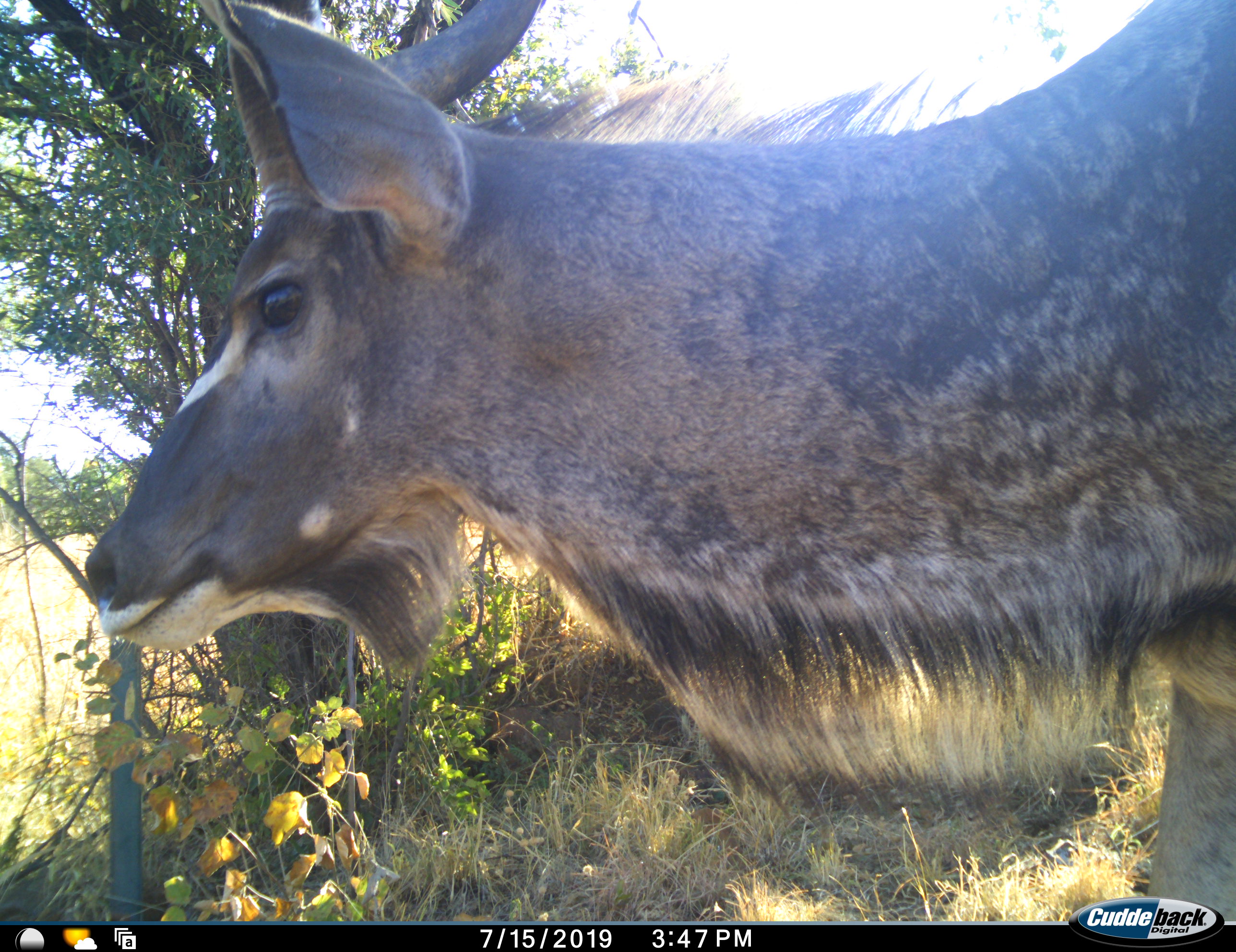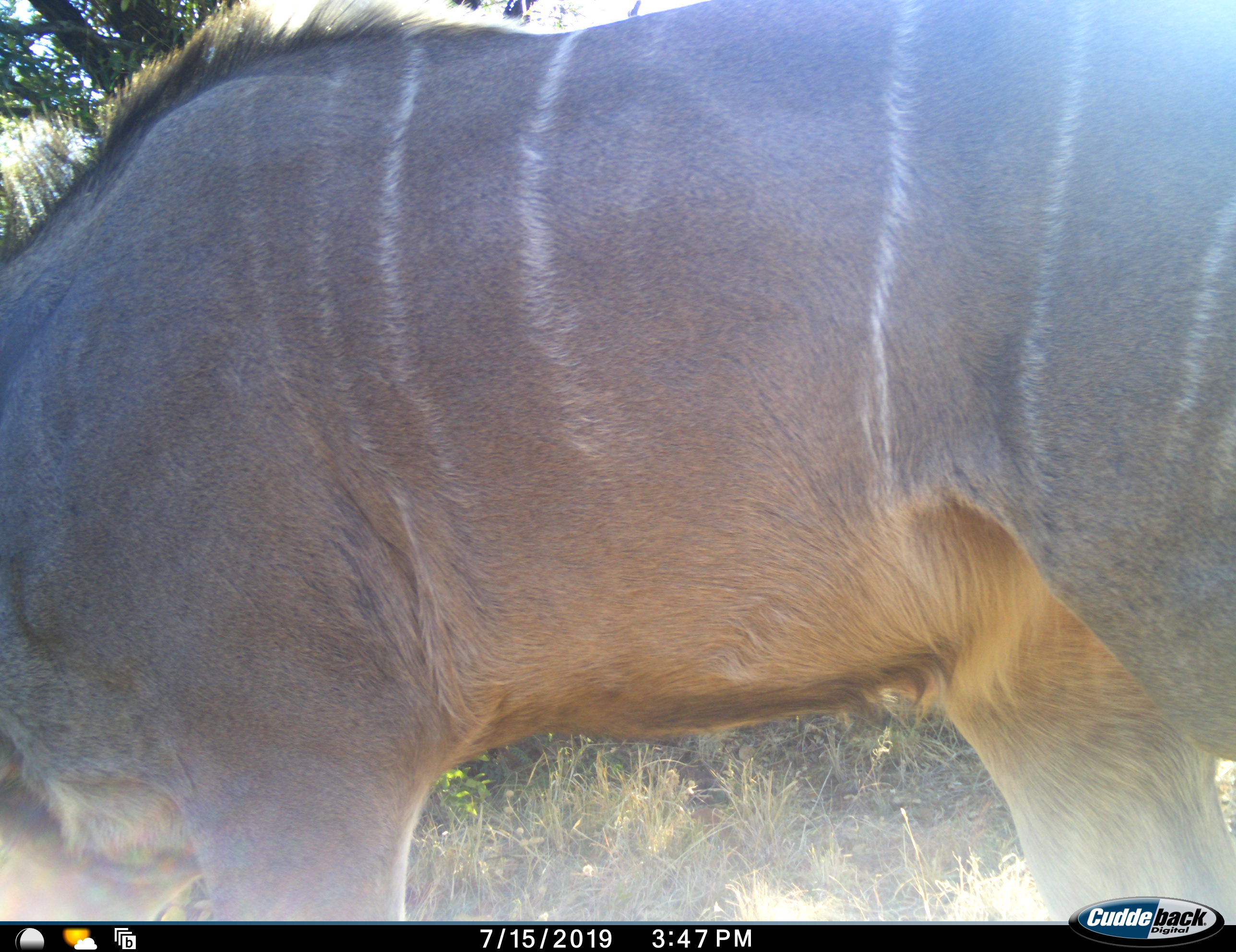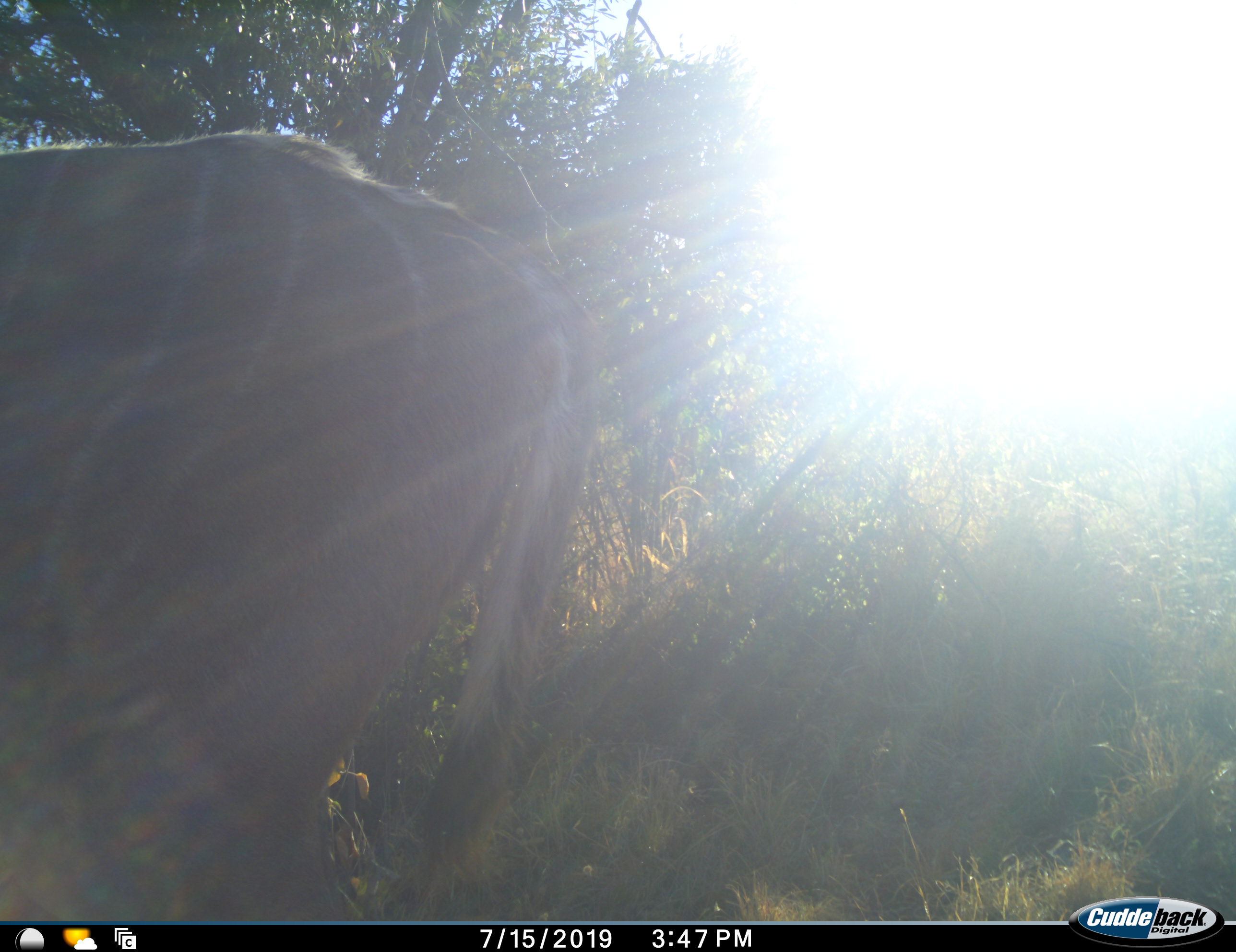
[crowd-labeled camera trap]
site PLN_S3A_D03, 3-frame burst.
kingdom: Animalia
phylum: Chordata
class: Mammalia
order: Artiodactyla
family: Bovidae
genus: Tragelaphus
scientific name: Tragelaphus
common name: kudu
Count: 1.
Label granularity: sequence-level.